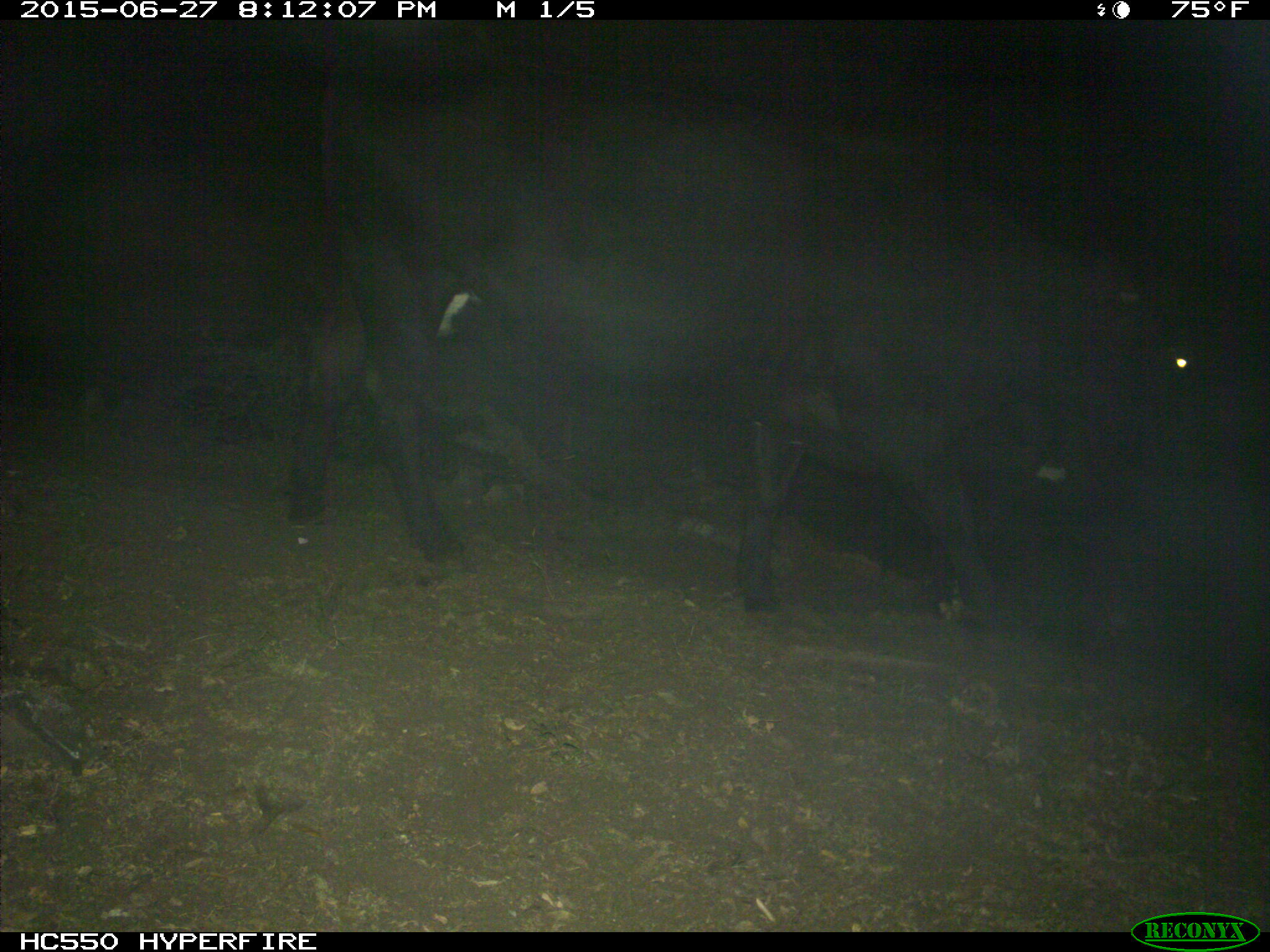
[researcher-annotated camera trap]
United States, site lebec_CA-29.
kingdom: Animalia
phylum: Chordata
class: Mammalia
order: Artiodactyla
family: Bovidae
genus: Bos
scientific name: Bos taurus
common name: domestic cow